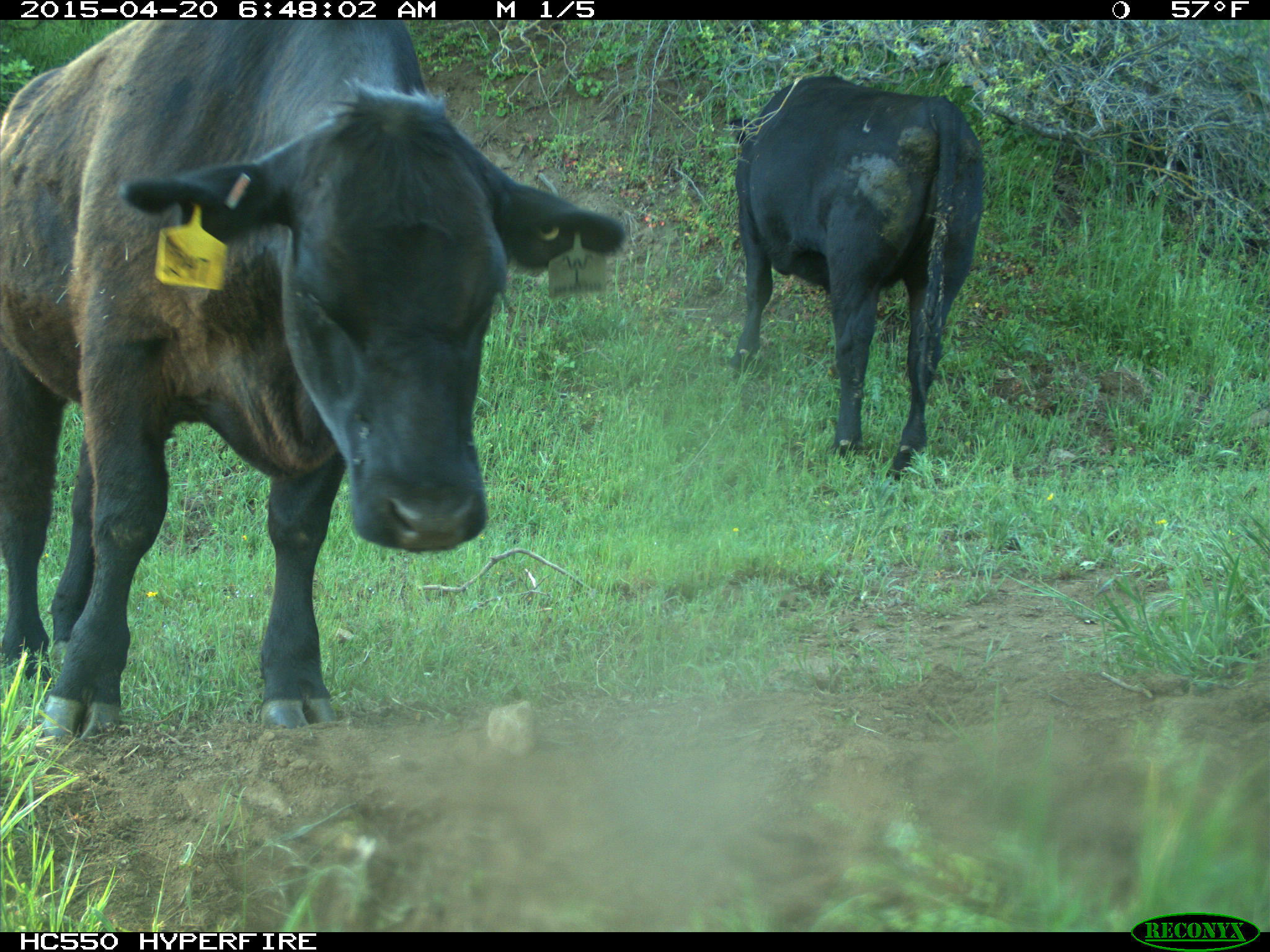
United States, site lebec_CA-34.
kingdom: Animalia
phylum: Chordata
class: Mammalia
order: Artiodactyla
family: Bovidae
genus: Bos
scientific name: Bos taurus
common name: domestic cow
Bos taurus (domestic cow).